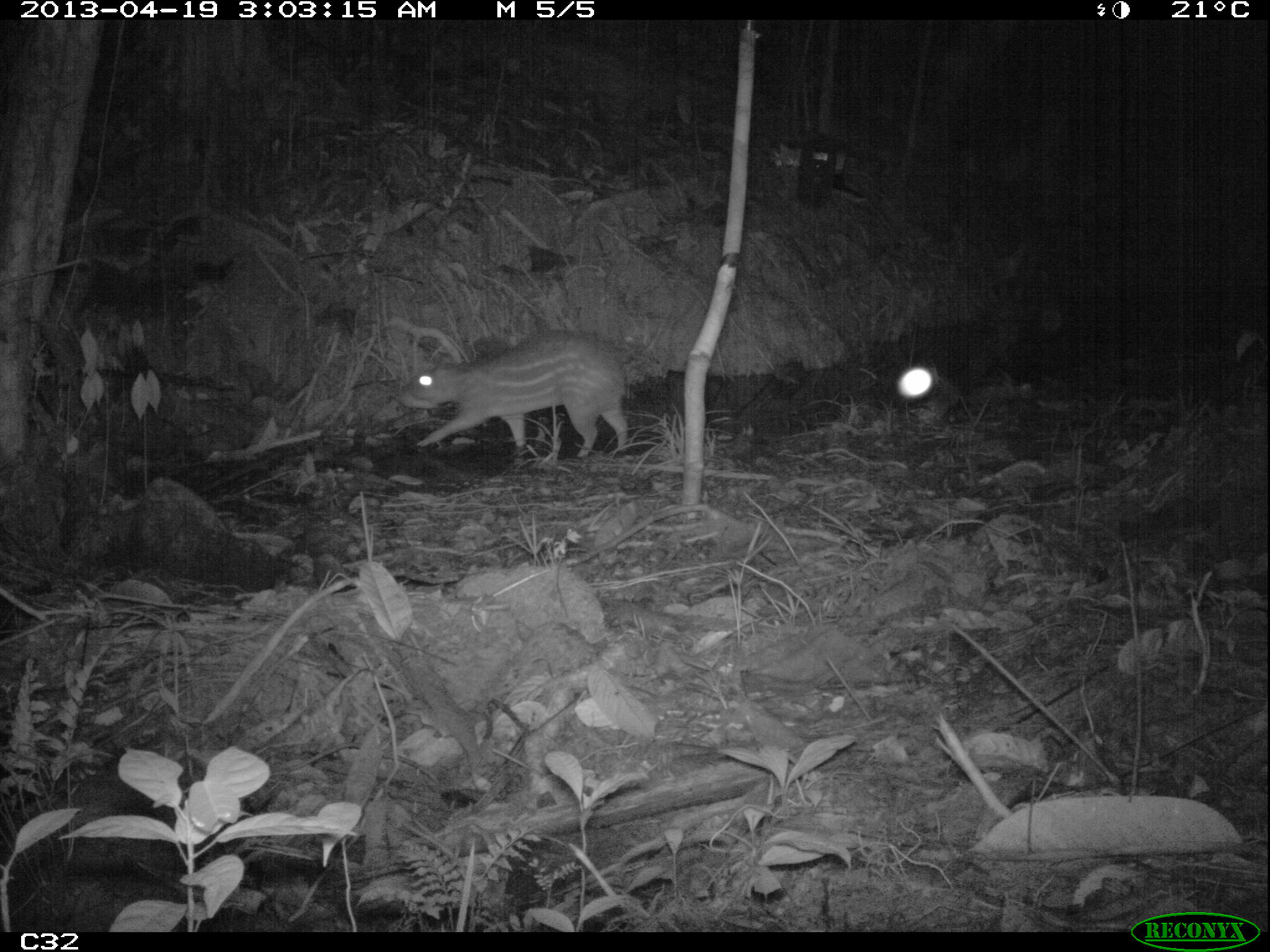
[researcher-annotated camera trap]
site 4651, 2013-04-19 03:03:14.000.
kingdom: Animalia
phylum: Chordata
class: Mammalia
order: Rodentia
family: Cuniculidae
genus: Cuniculus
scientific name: Cuniculus paca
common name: spotted paca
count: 1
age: adult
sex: male